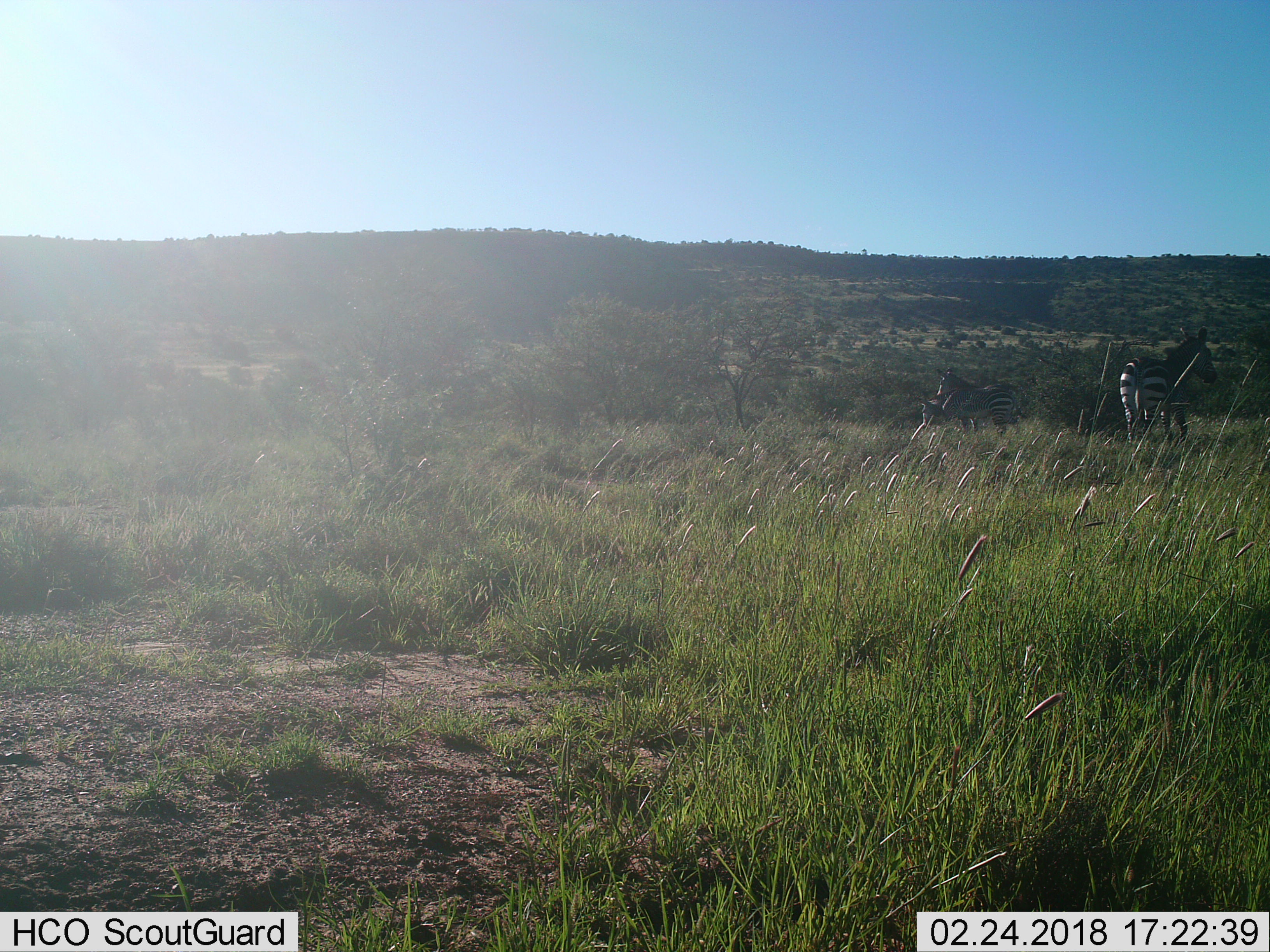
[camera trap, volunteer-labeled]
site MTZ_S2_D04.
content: unidentified animal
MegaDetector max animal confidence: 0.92